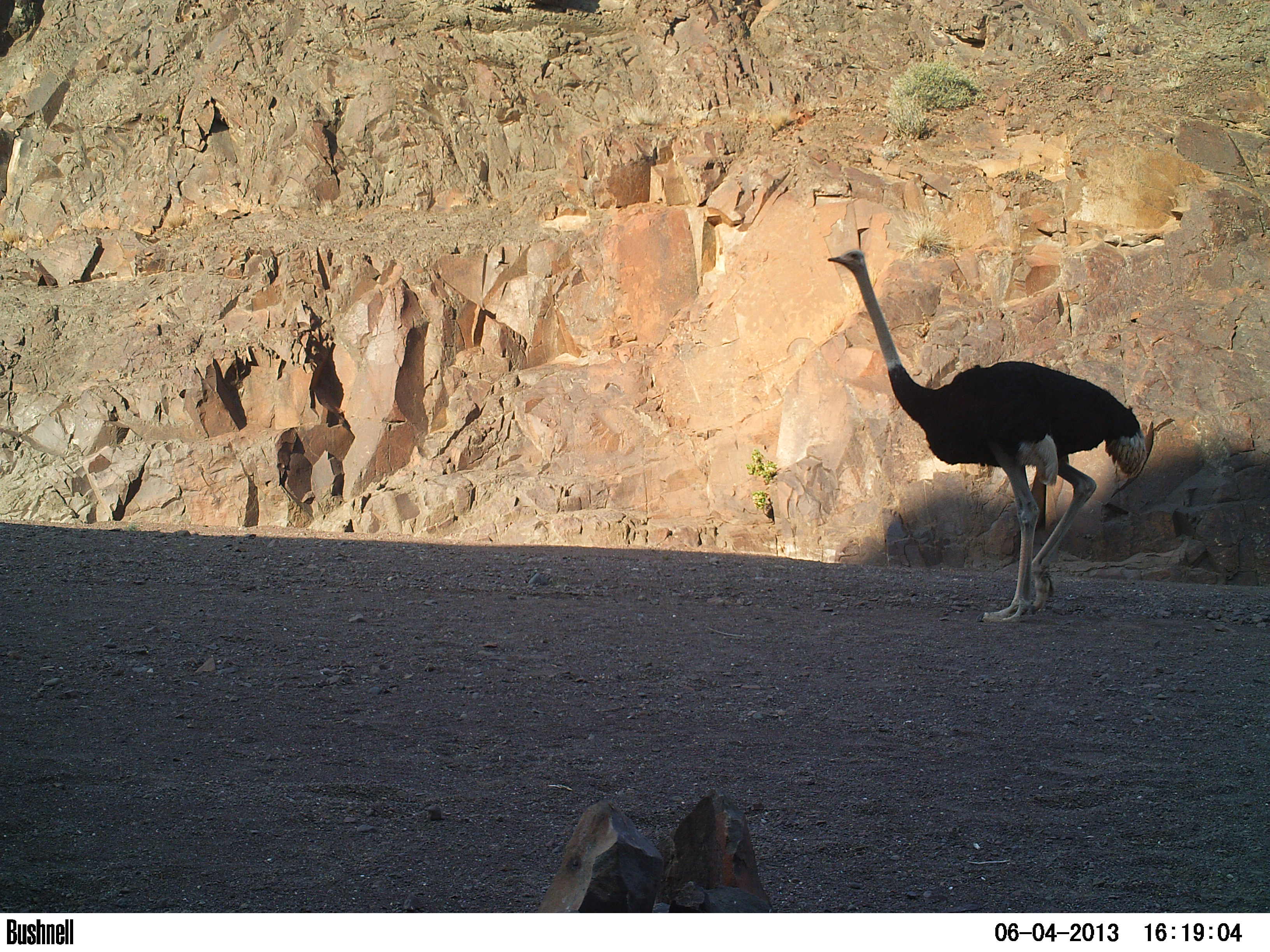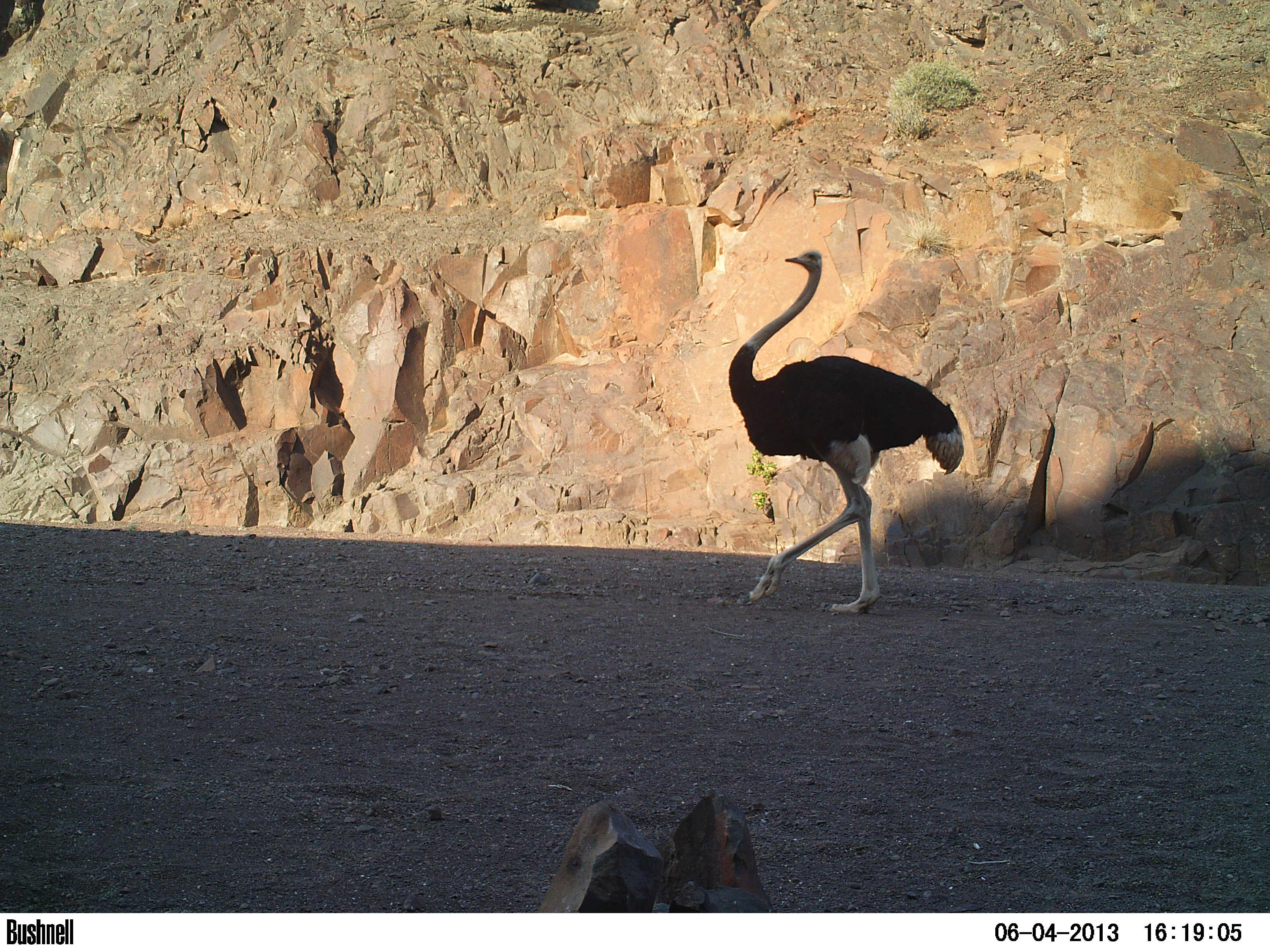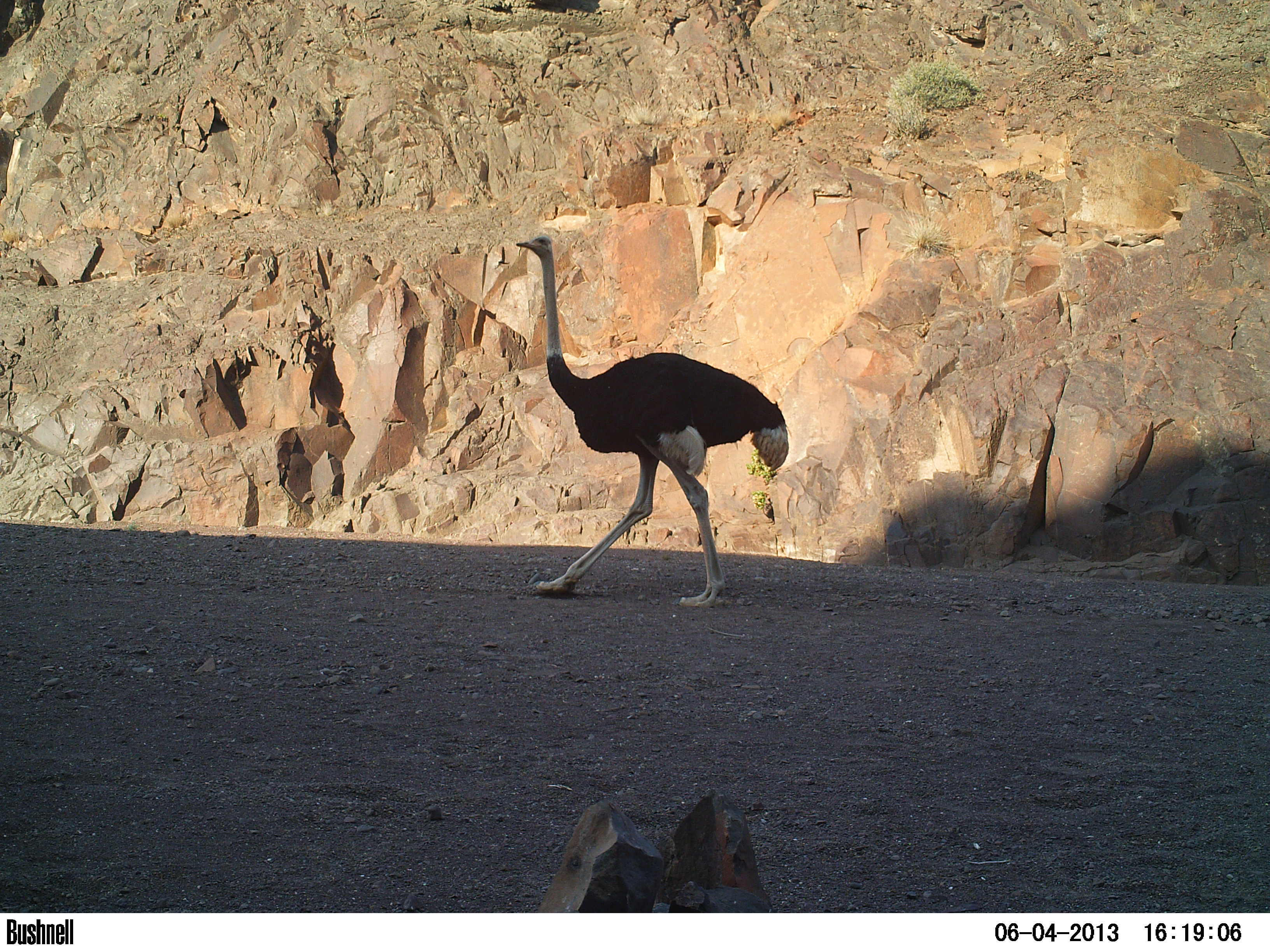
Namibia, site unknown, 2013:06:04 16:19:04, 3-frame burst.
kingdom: Animalia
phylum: Chordata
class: Aves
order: Struthioniformes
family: Struthionidae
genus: Struthio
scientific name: Struthio camelus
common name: common ostrich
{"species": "Struthio camelus (common ostrich)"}